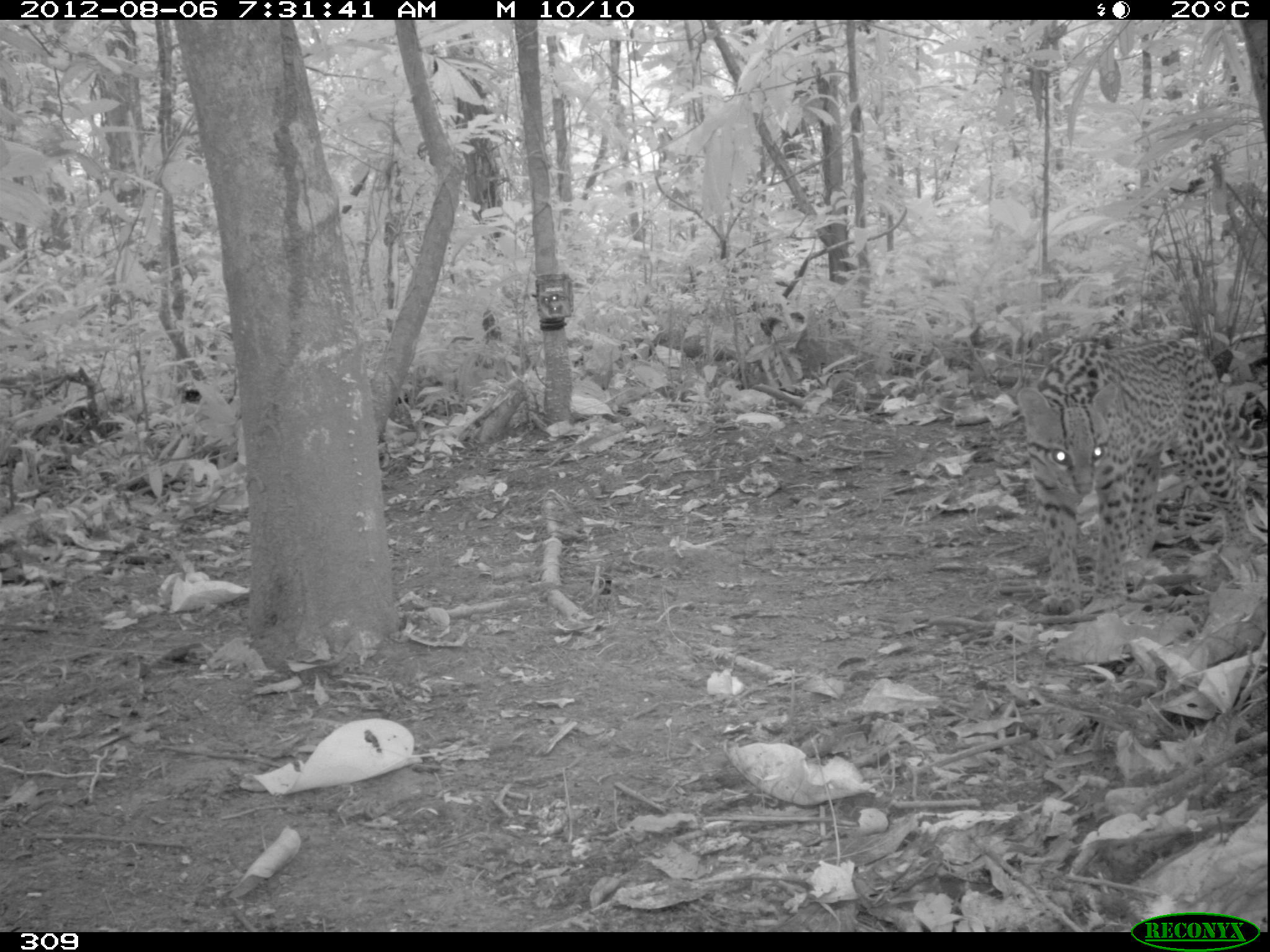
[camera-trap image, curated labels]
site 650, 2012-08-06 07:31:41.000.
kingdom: Animalia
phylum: Chordata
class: Mammalia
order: Carnivora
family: Felidae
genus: Leopardus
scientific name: Leopardus pardalis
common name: ocelot